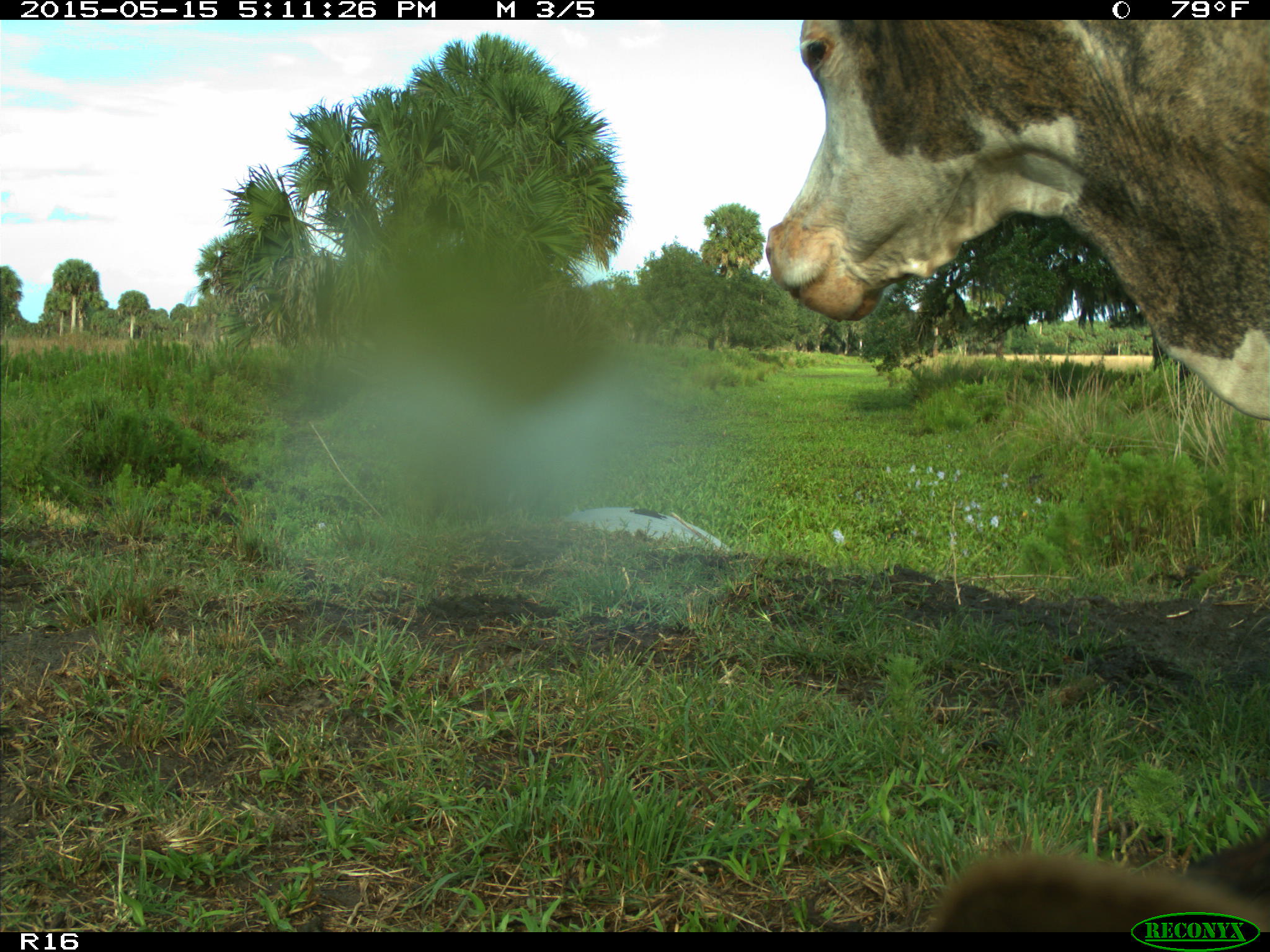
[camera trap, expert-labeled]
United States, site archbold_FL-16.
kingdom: Animalia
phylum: Chordata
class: Mammalia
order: Artiodactyla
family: Bovidae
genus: Bos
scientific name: Bos taurus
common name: domestic cow